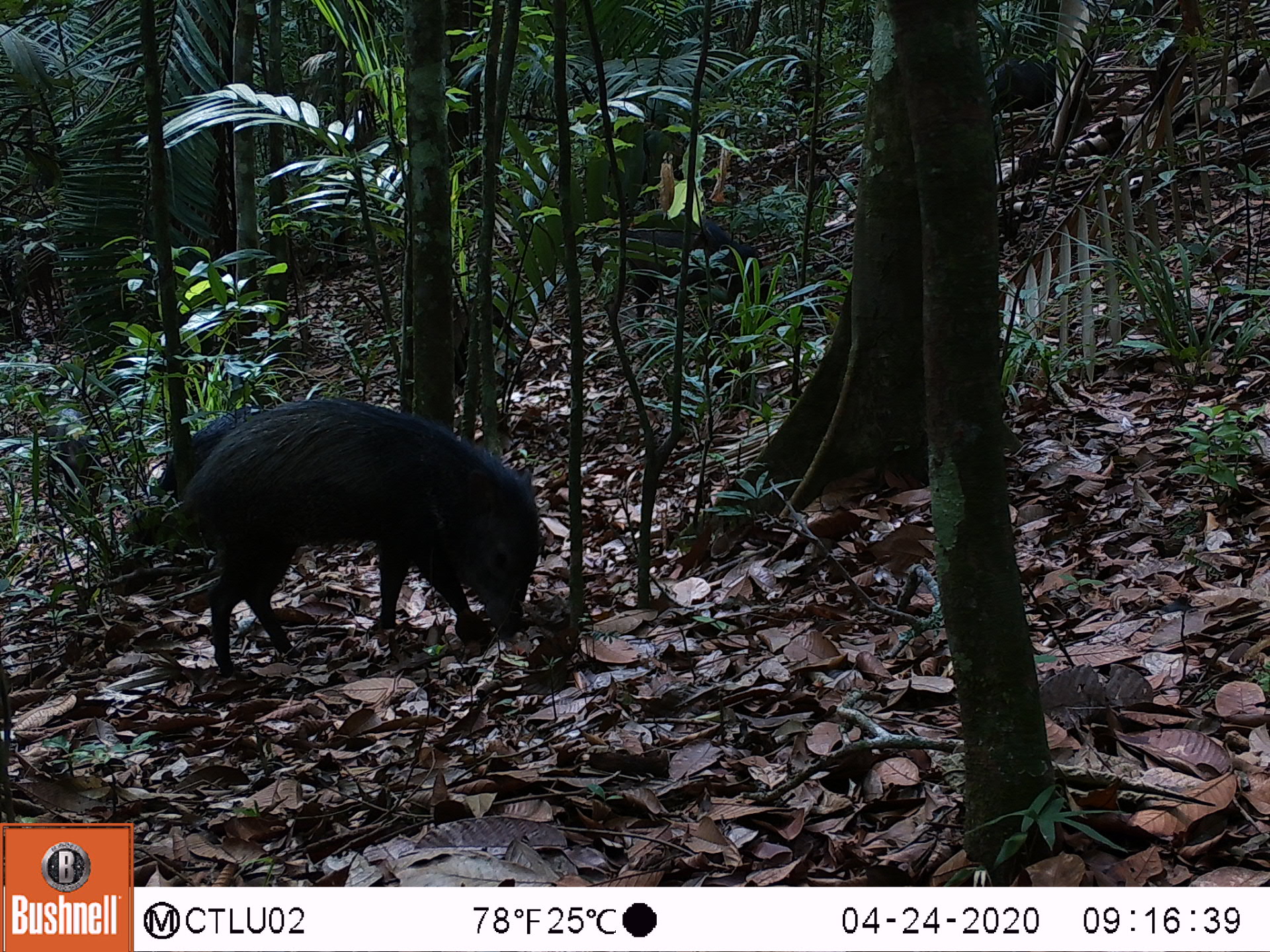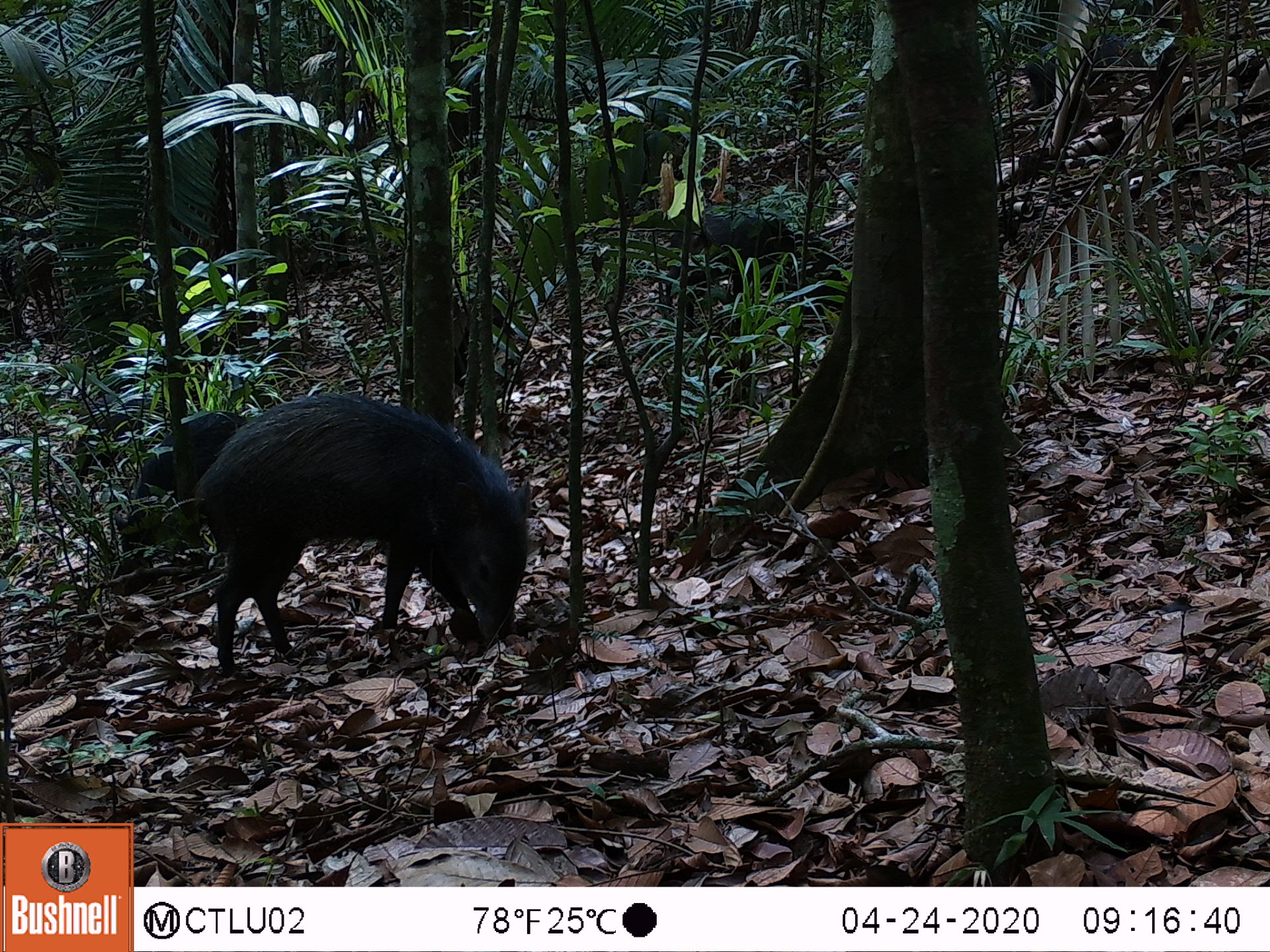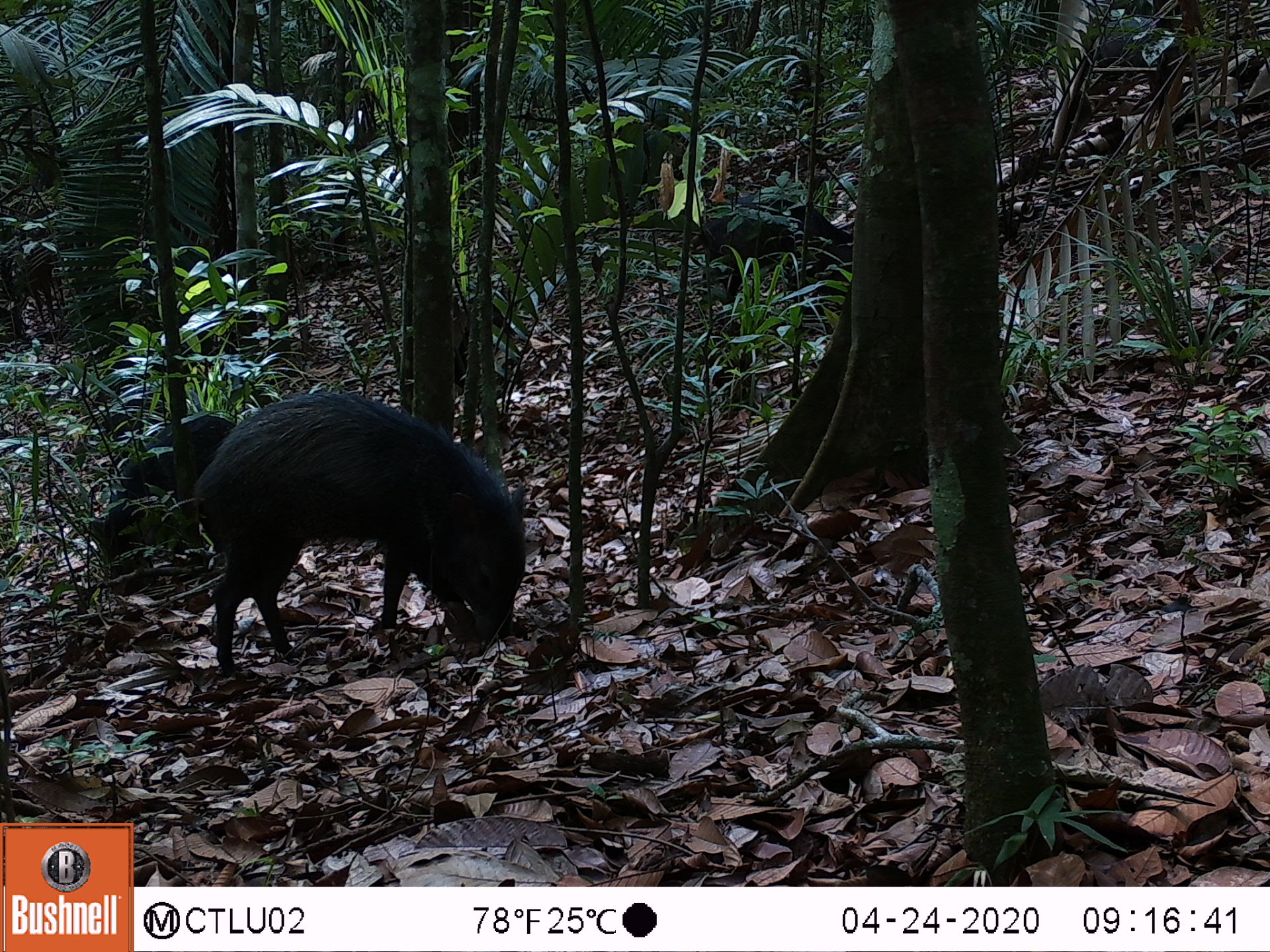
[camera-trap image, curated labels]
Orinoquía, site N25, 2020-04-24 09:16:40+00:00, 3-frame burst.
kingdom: Animalia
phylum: Chordata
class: Mammalia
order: Artiodactyla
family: Tayassuidae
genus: Pecari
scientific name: Pecari tajacu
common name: collared peccary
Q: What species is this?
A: Collared peccary (Pecari tajacu).